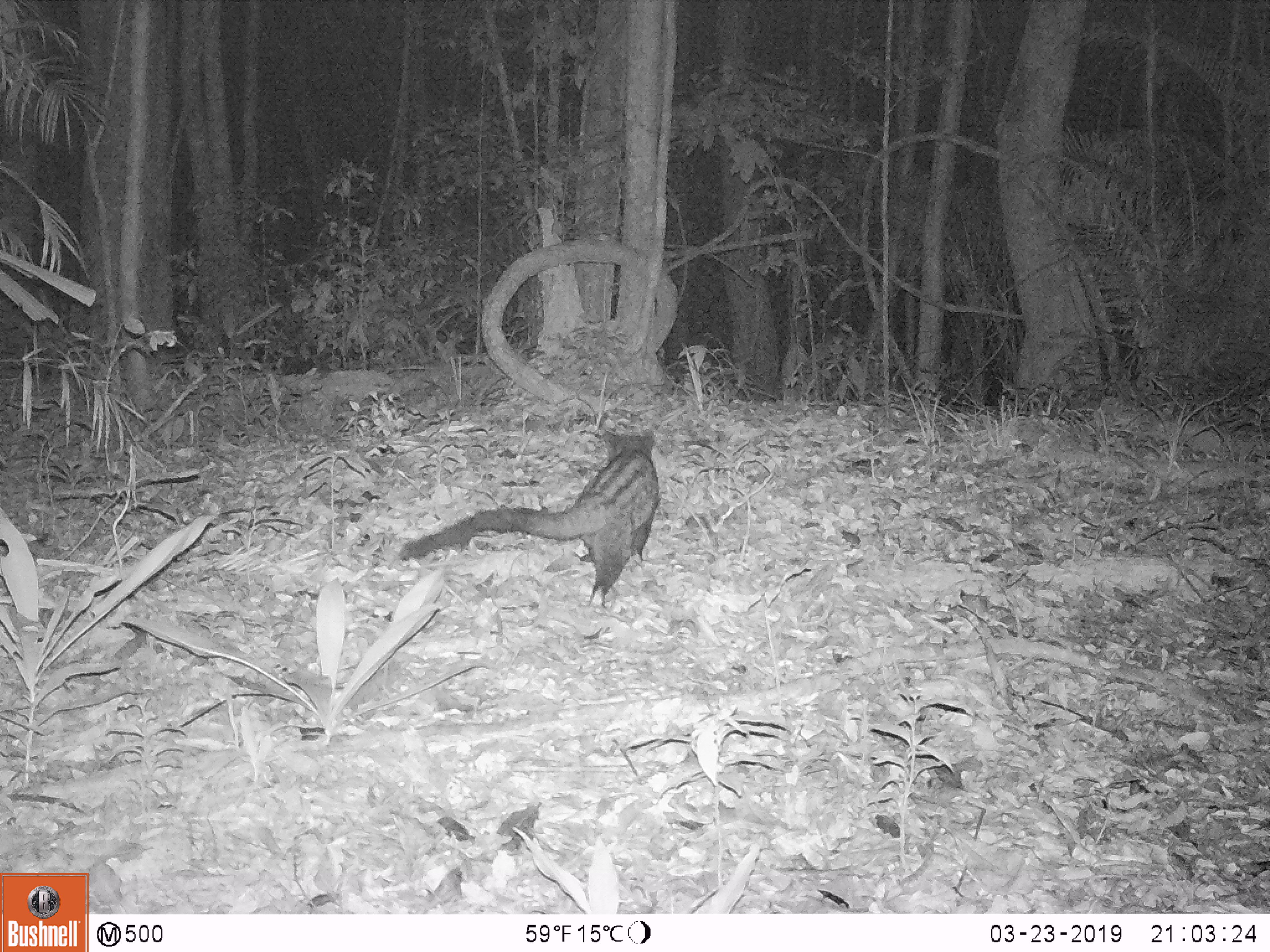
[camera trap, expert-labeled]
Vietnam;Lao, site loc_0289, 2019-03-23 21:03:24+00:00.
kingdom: Animalia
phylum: Chordata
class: Mammalia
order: Carnivora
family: Viverridae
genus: Paradoxurus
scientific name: Paradoxurus hermaphroditus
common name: common palm civet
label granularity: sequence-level